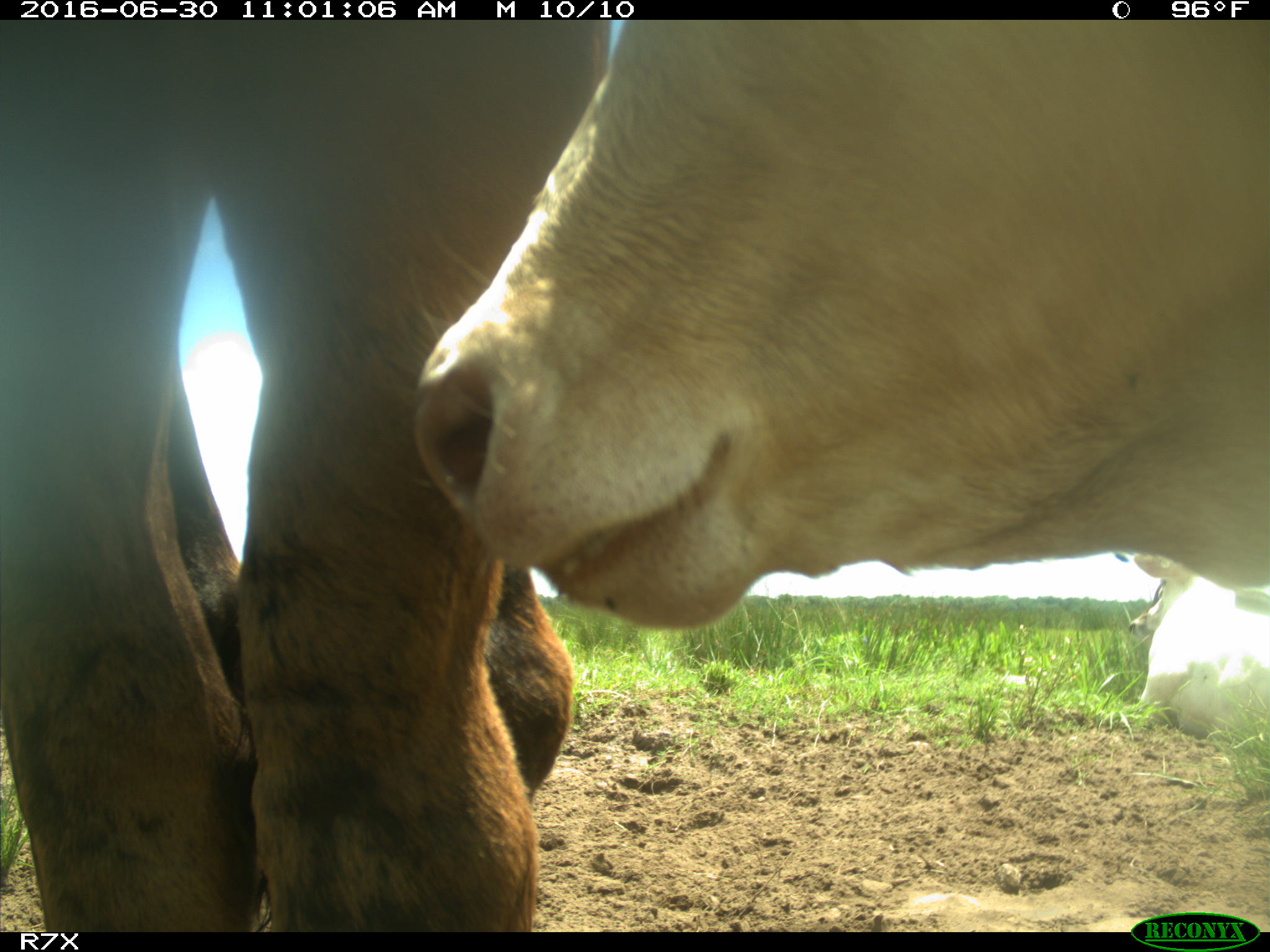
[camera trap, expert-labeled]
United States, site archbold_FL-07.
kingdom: Animalia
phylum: Chordata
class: Mammalia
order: Artiodactyla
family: Bovidae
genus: Bos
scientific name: Bos taurus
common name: domestic cow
Bos taurus (domestic cow).